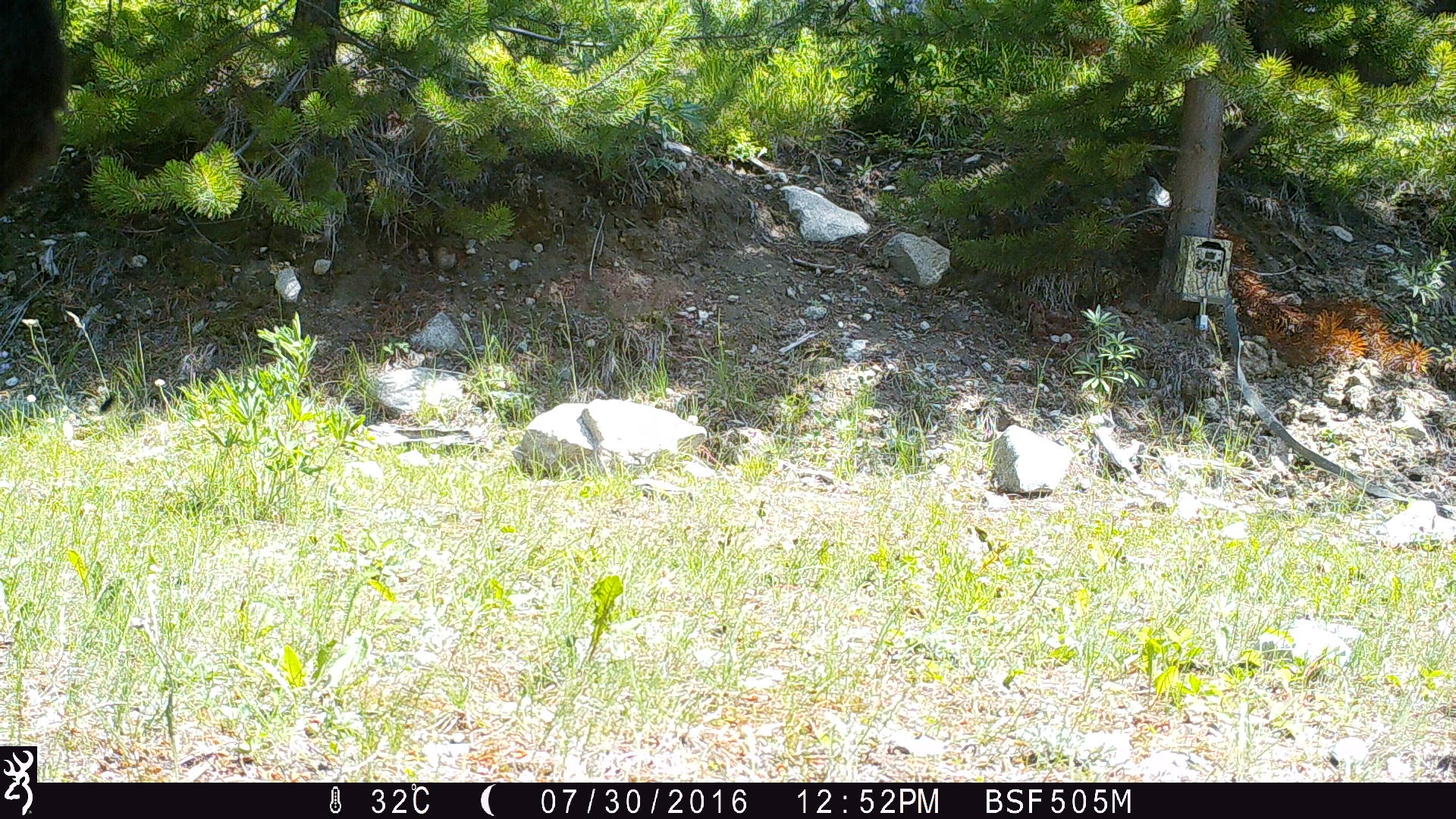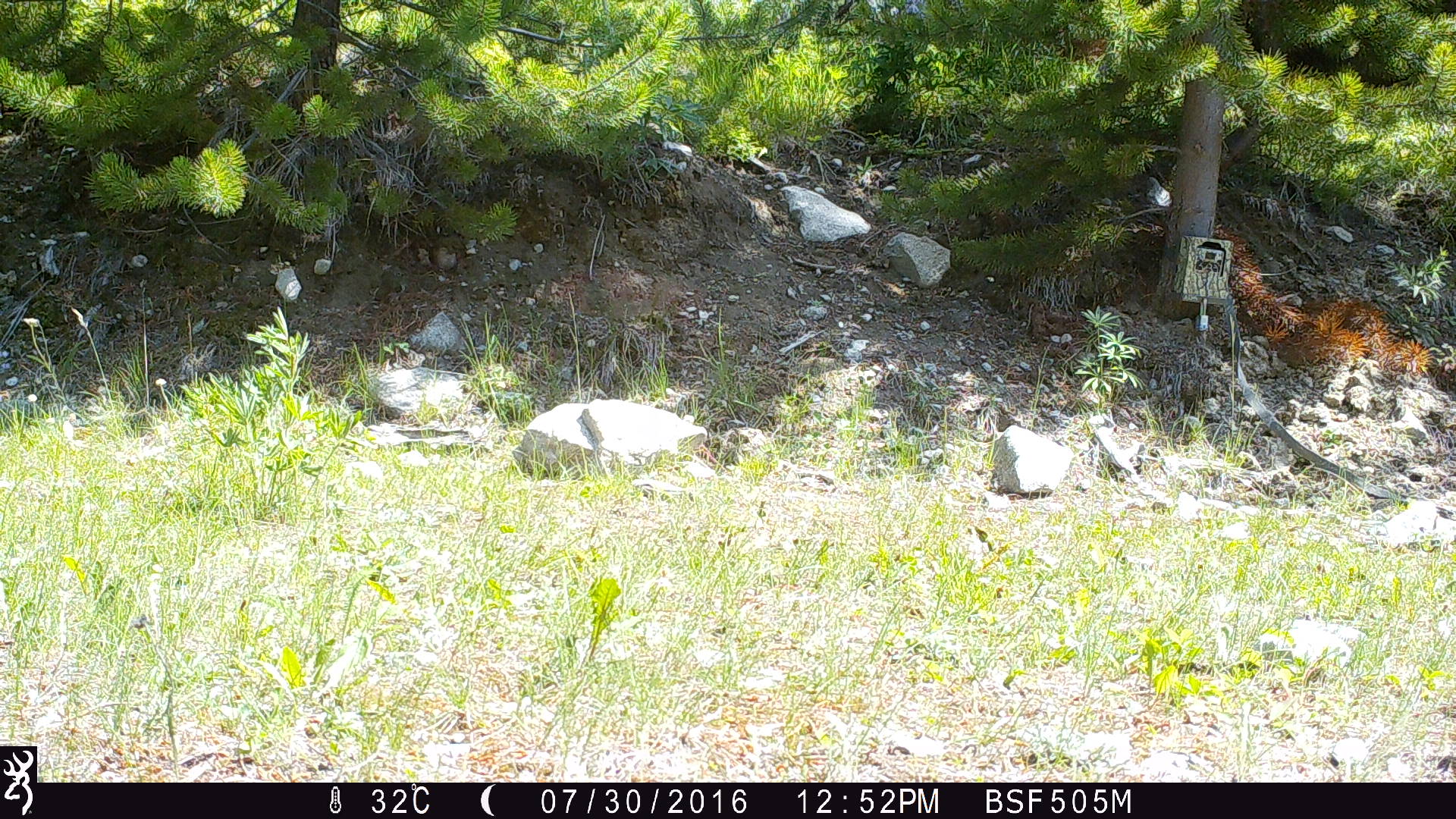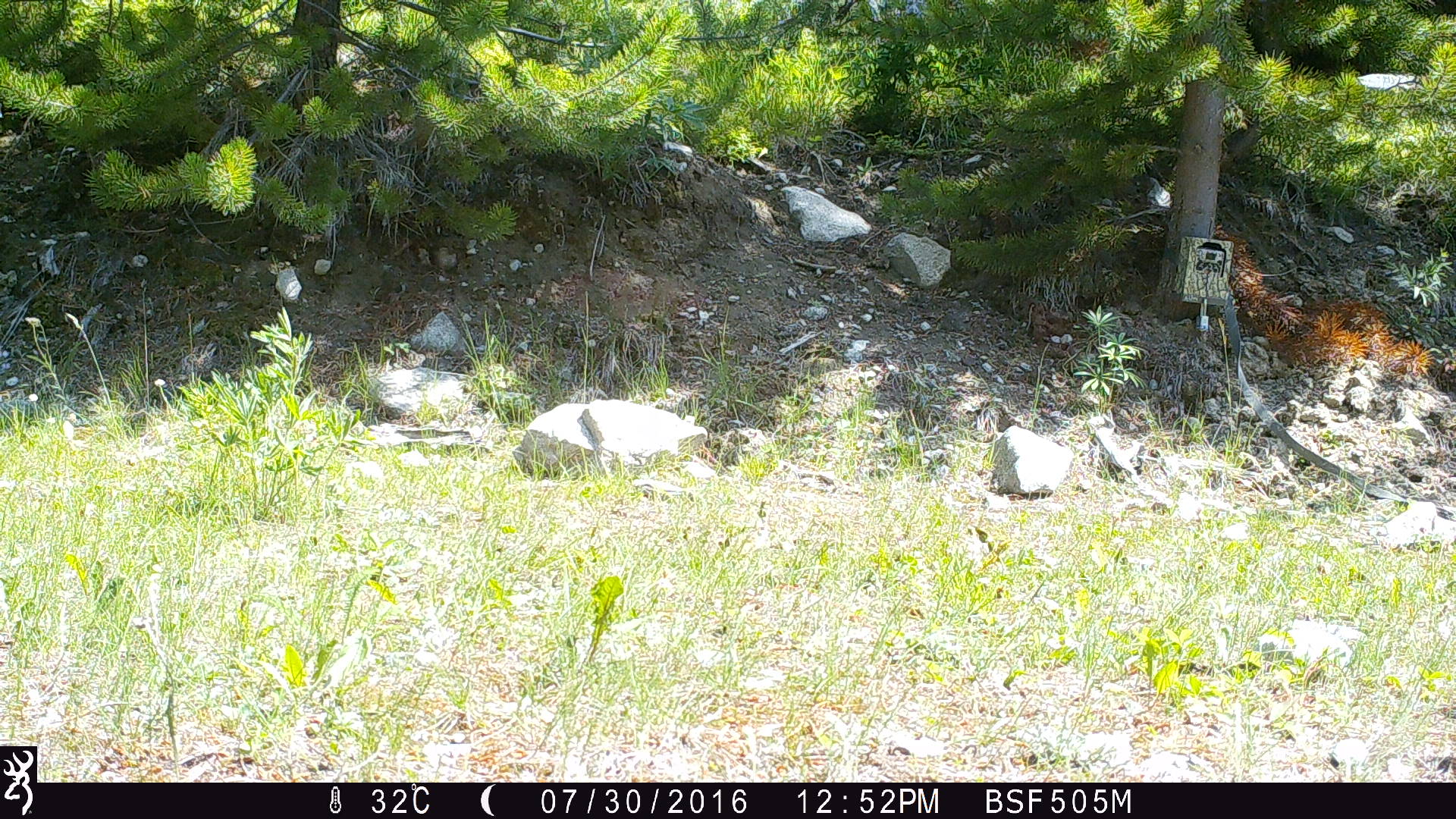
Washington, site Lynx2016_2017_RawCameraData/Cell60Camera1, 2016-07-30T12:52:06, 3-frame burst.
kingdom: Animalia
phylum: Chordata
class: Mammalia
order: Artiodactyla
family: Bovidae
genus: Bos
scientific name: Bos taurus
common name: domestic cattle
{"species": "domestic cattle (Bos taurus)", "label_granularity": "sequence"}